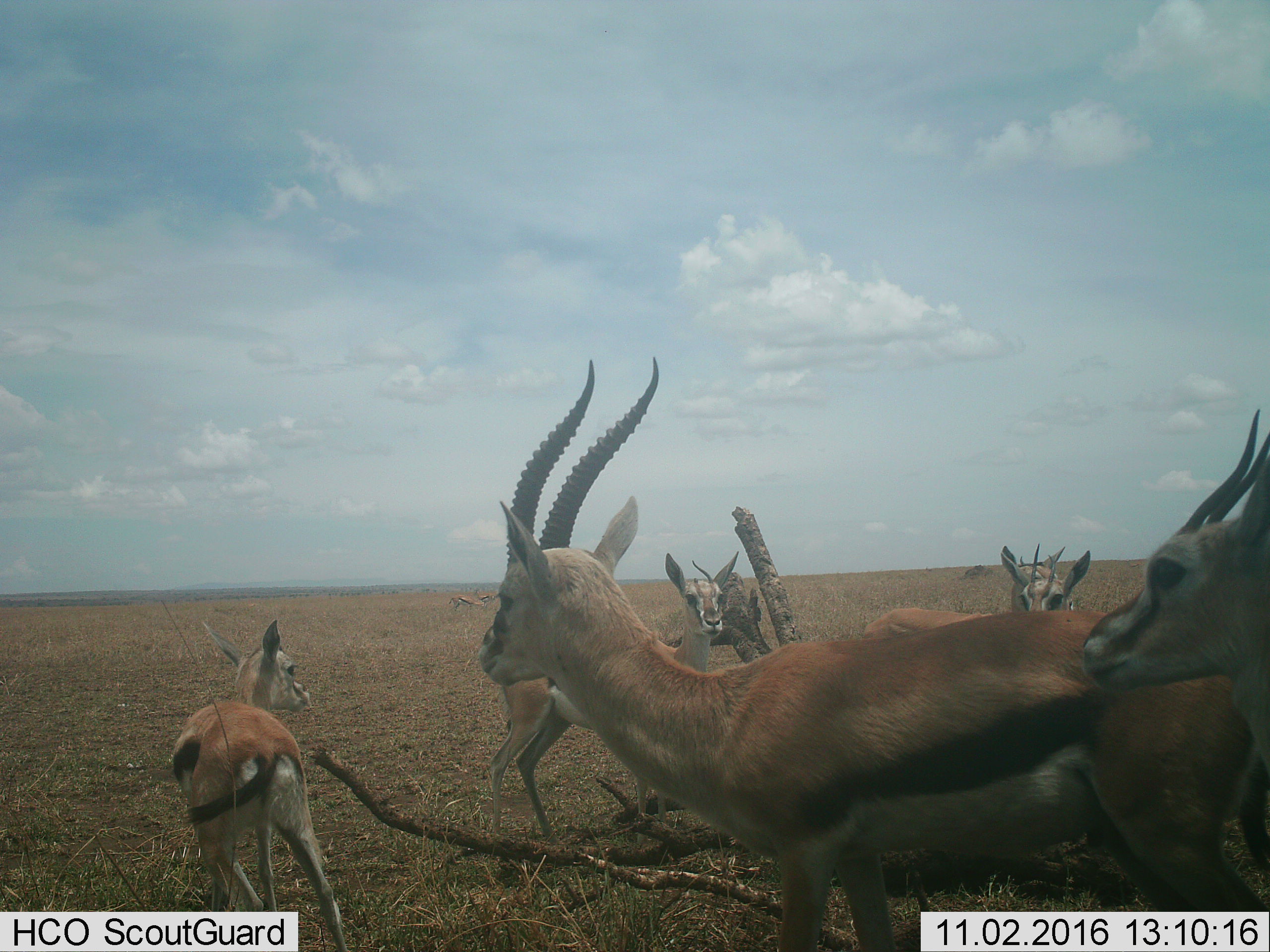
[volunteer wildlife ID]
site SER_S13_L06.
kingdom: Animalia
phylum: Chordata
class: Mammalia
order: Artiodactyla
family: Bovidae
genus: Eudorcas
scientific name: Eudorcas thomsonii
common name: thomson's gazelle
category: gazellethomsons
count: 6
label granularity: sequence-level